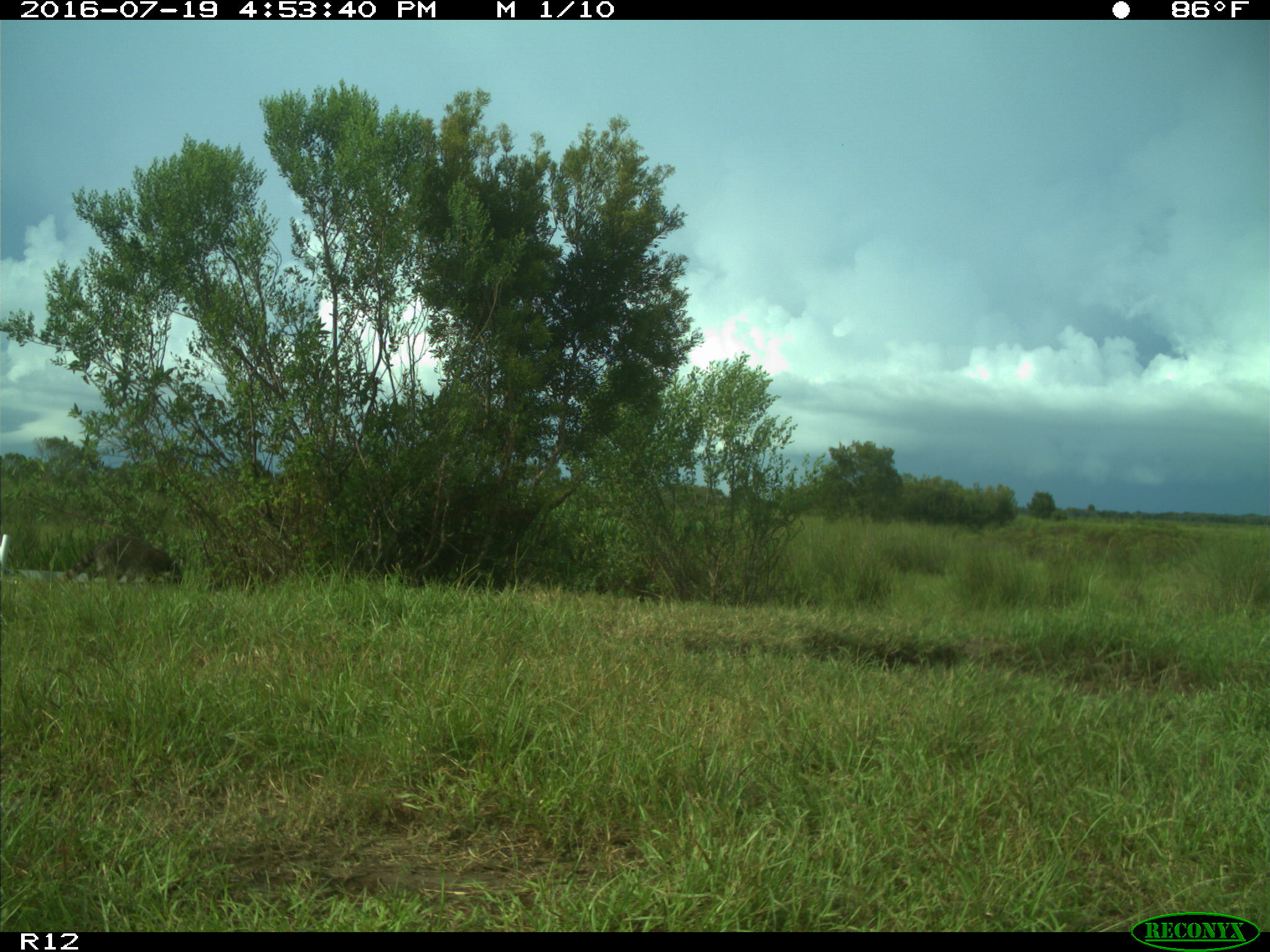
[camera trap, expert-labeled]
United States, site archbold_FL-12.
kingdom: Animalia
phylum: Chordata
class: Mammalia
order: Carnivora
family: Procyonidae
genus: Procyon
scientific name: Procyon lotor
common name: common raccoon